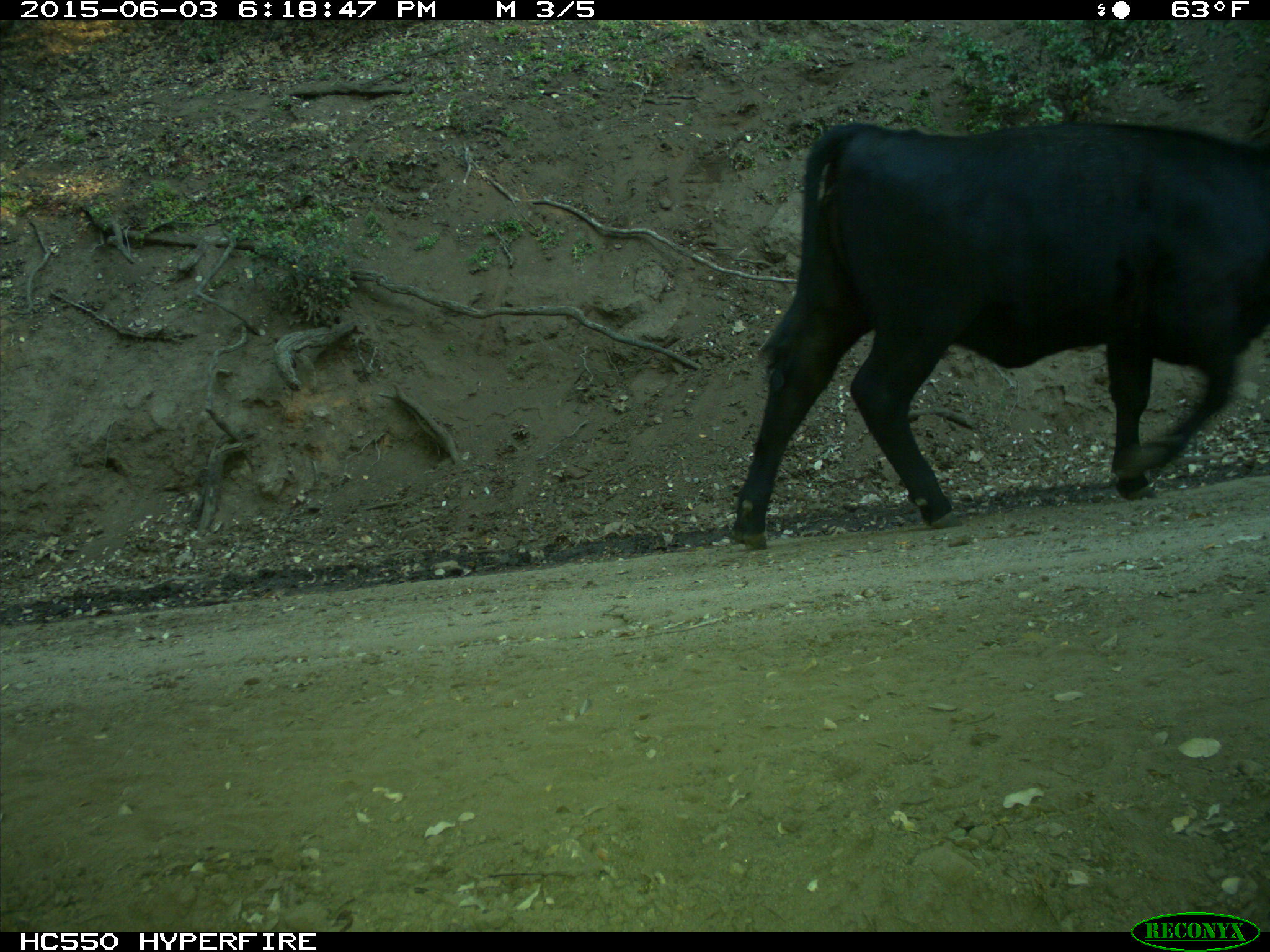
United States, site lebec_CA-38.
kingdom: Animalia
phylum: Chordata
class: Mammalia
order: Artiodactyla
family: Bovidae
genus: Bos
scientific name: Bos taurus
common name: domestic cow